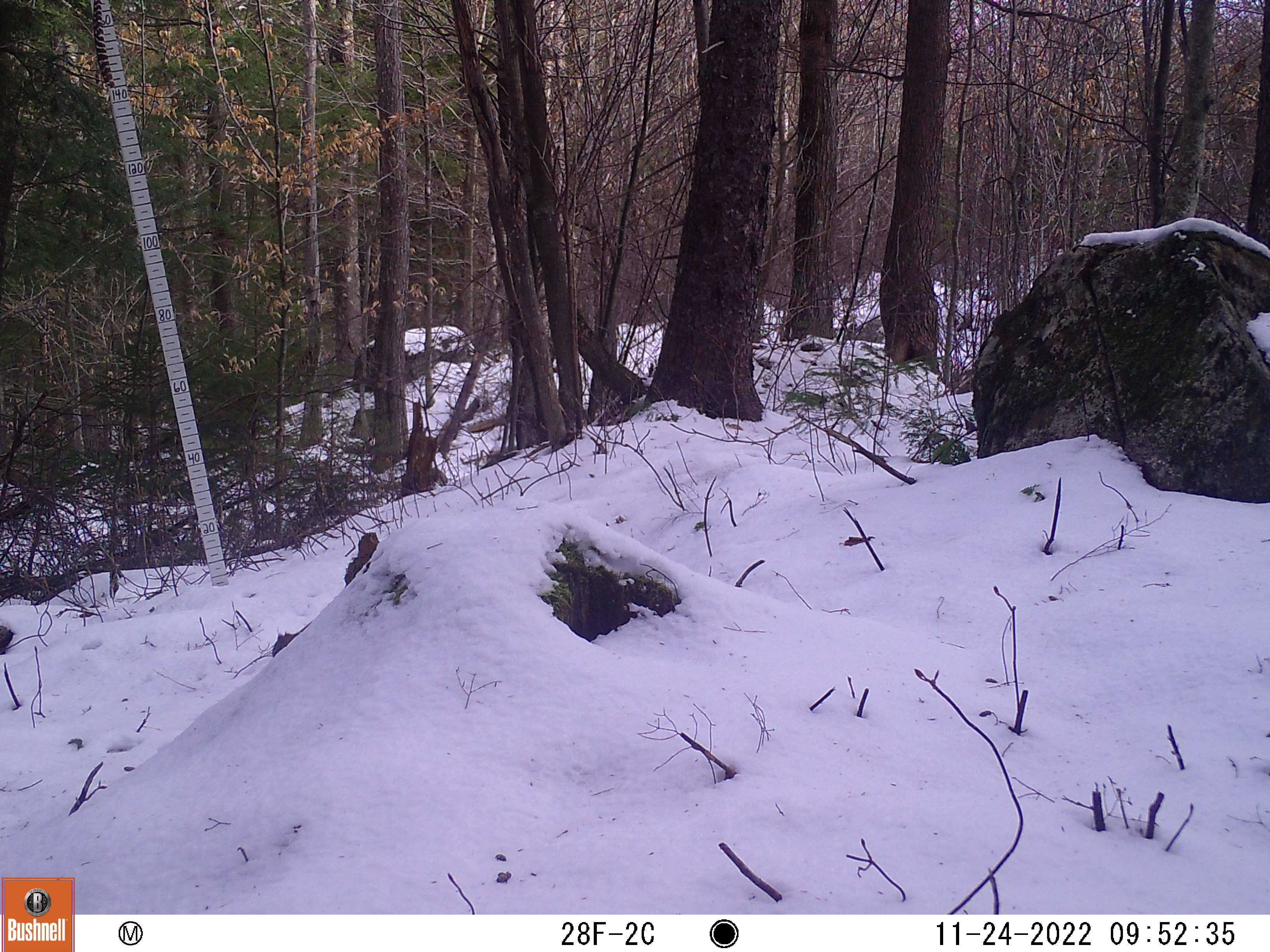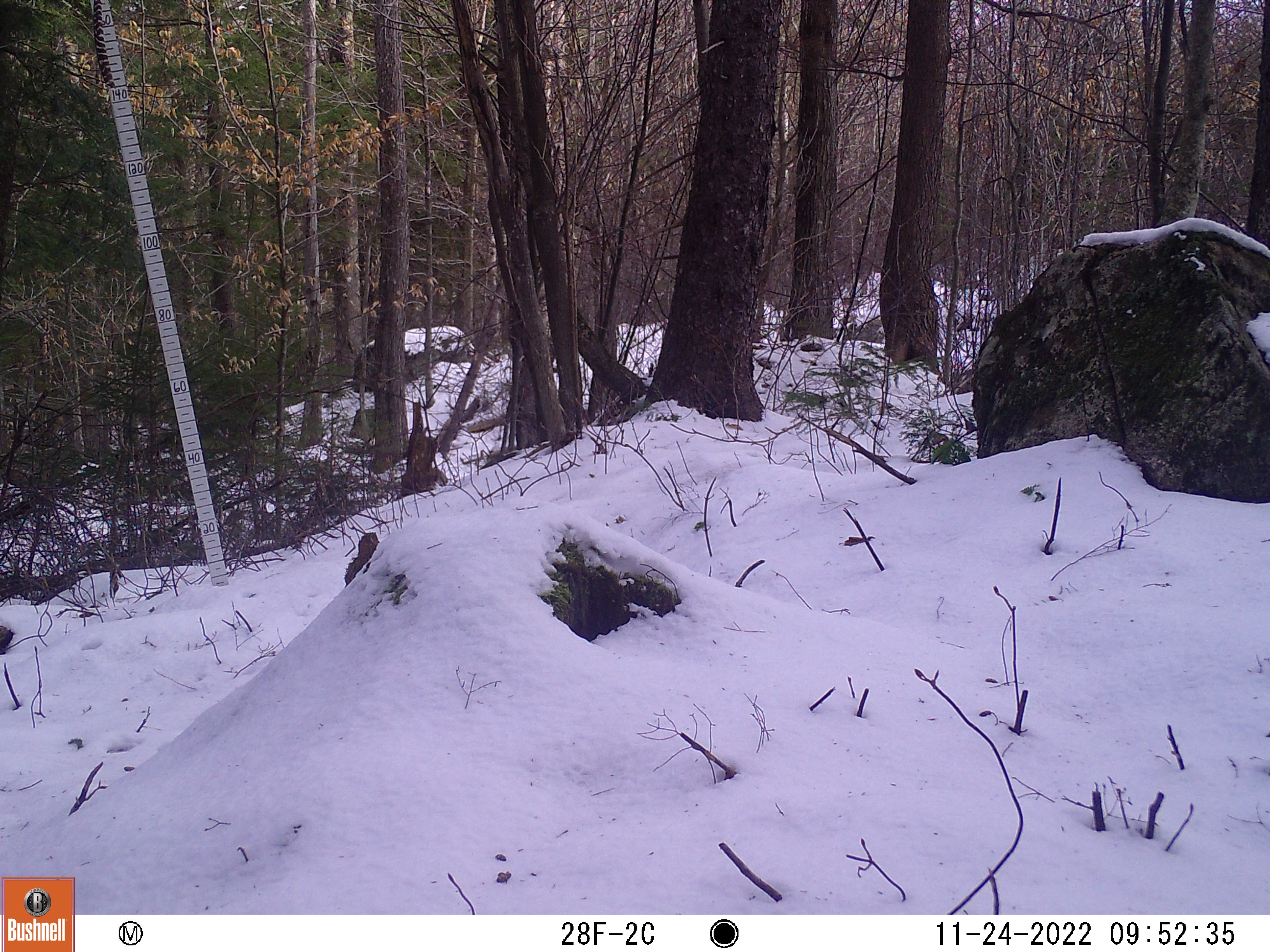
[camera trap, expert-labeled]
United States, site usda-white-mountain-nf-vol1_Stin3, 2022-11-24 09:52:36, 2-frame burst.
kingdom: Animalia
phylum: Chordata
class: Mammalia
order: Rodentia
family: Sciuridae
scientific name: Sciuridae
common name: squirrel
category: squirrel sp.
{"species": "squirrel sp. (squirrel) (Sciuridae)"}